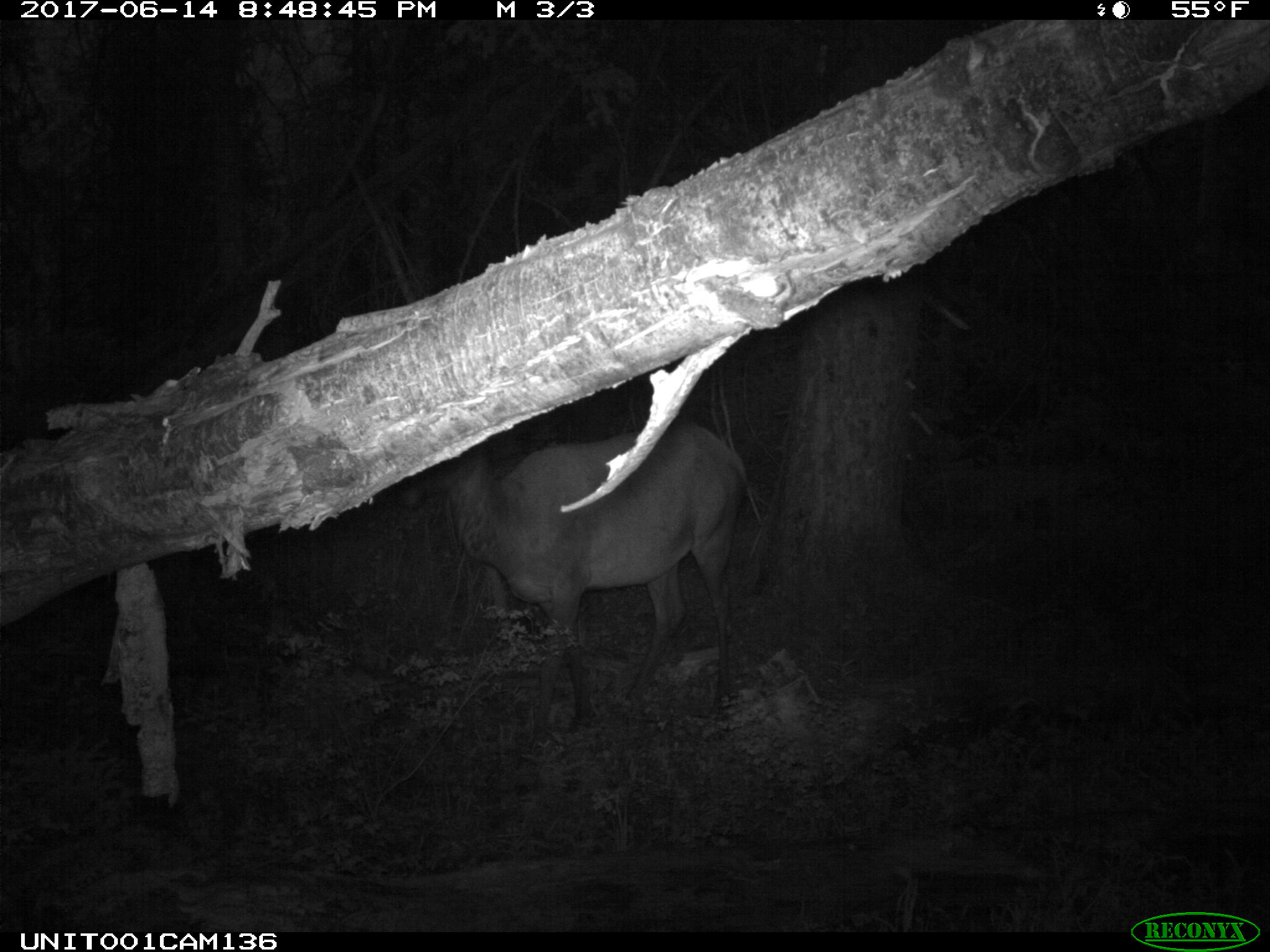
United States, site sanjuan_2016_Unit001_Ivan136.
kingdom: Animalia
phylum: Chordata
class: Mammalia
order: Artiodactyla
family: Cervidae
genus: Cervus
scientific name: Cervus elaphus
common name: red deer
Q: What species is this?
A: Cervus elaphus (red deer).